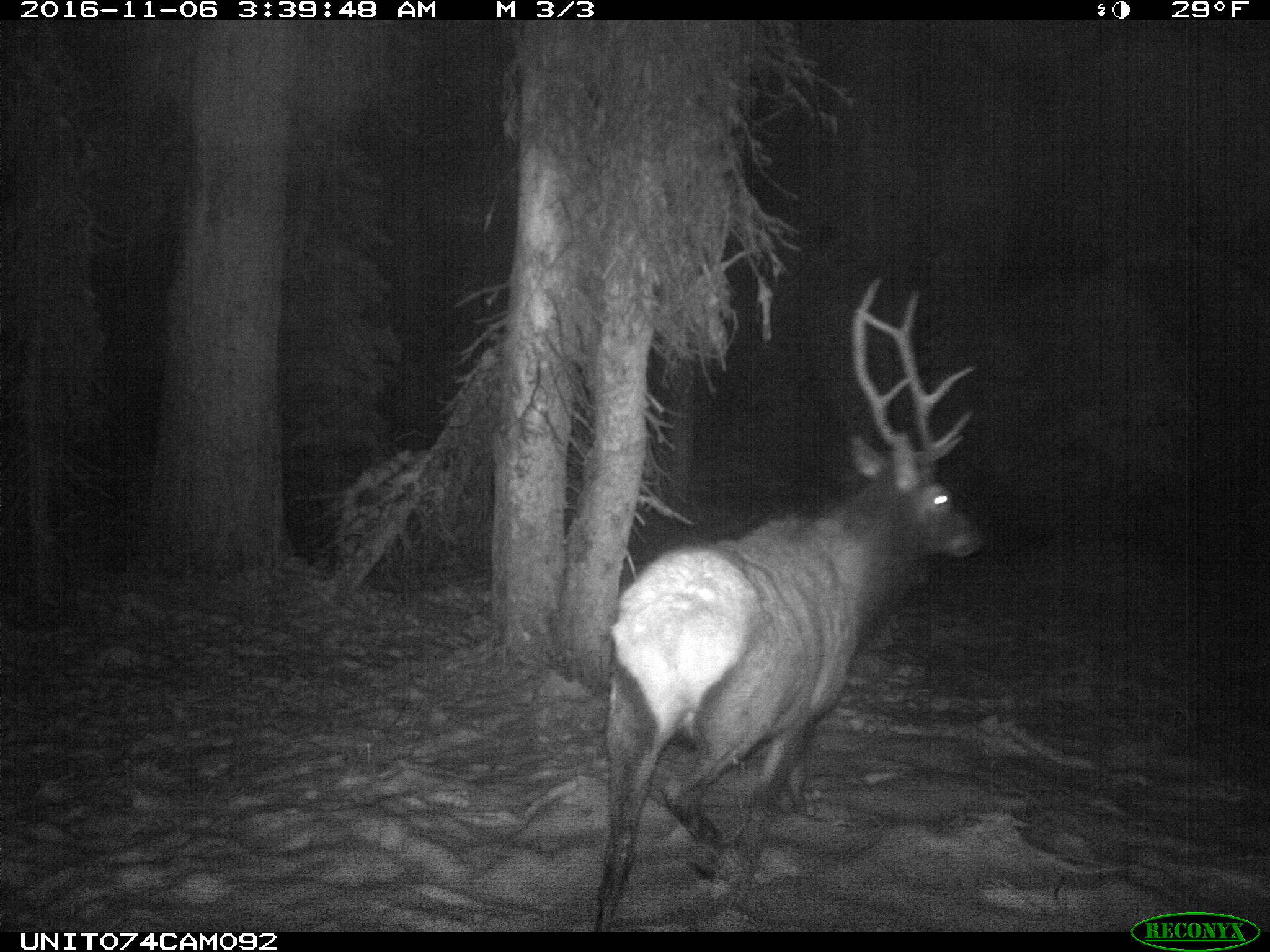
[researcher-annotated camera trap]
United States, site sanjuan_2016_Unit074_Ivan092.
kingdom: Animalia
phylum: Chordata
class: Mammalia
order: Artiodactyla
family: Cervidae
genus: Cervus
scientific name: Cervus elaphus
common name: red deer